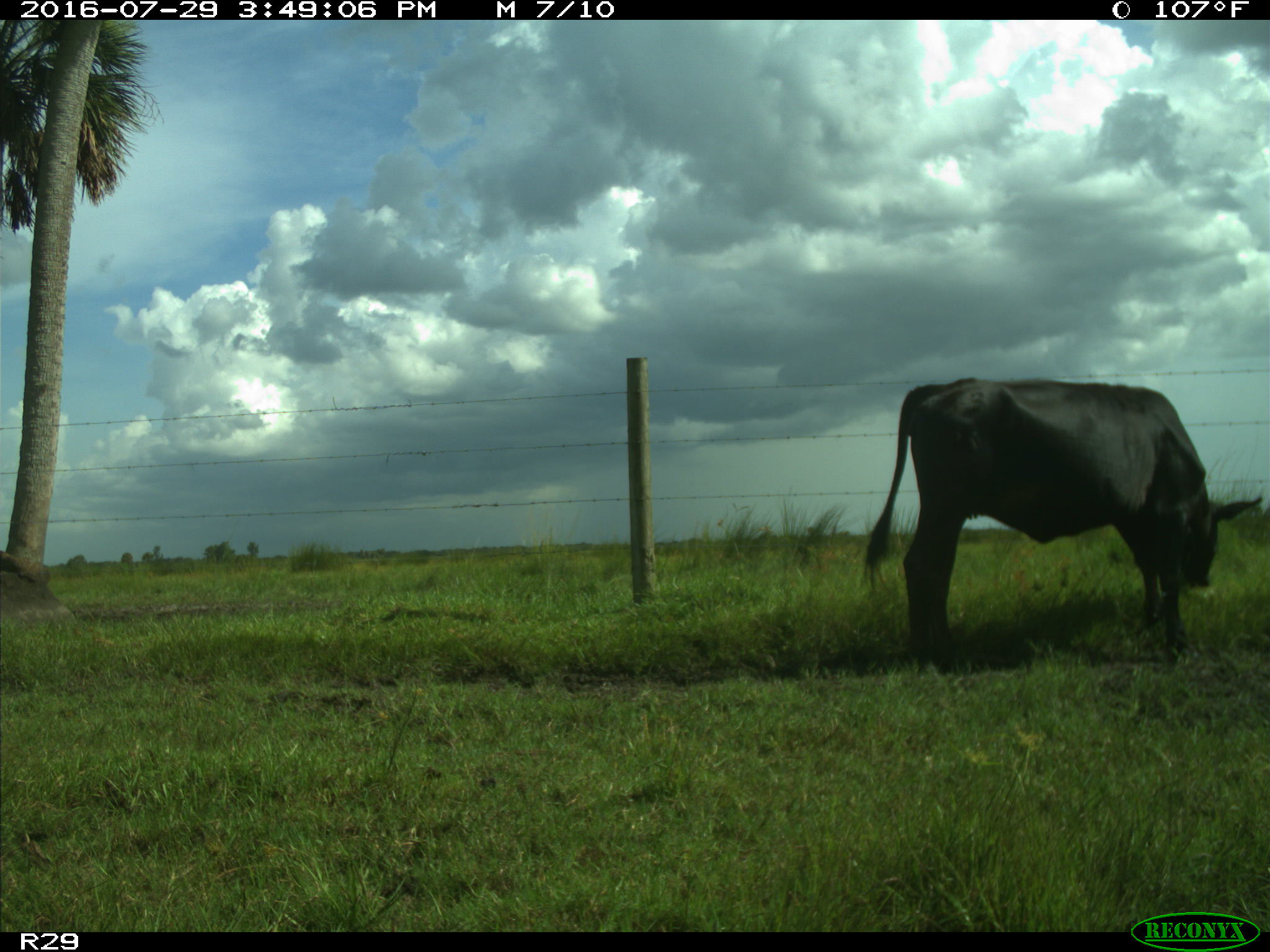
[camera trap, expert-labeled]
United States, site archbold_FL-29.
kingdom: Animalia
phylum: Chordata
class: Mammalia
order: Artiodactyla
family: Bovidae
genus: Bos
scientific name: Bos taurus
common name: domestic cow